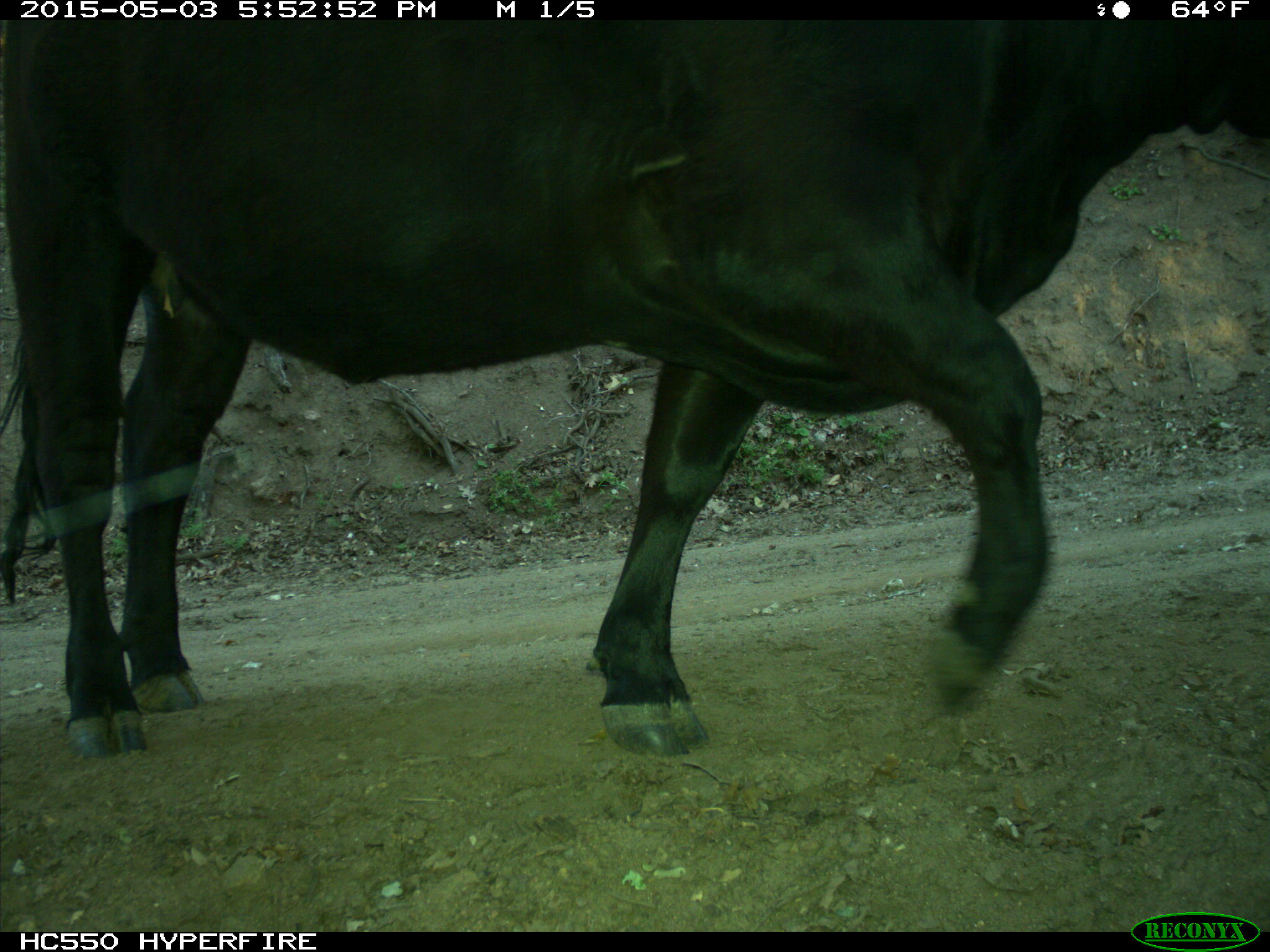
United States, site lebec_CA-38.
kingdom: Animalia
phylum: Chordata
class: Mammalia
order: Artiodactyla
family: Bovidae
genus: Bos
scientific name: Bos taurus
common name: domestic cow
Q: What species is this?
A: Bos taurus (domestic cow).